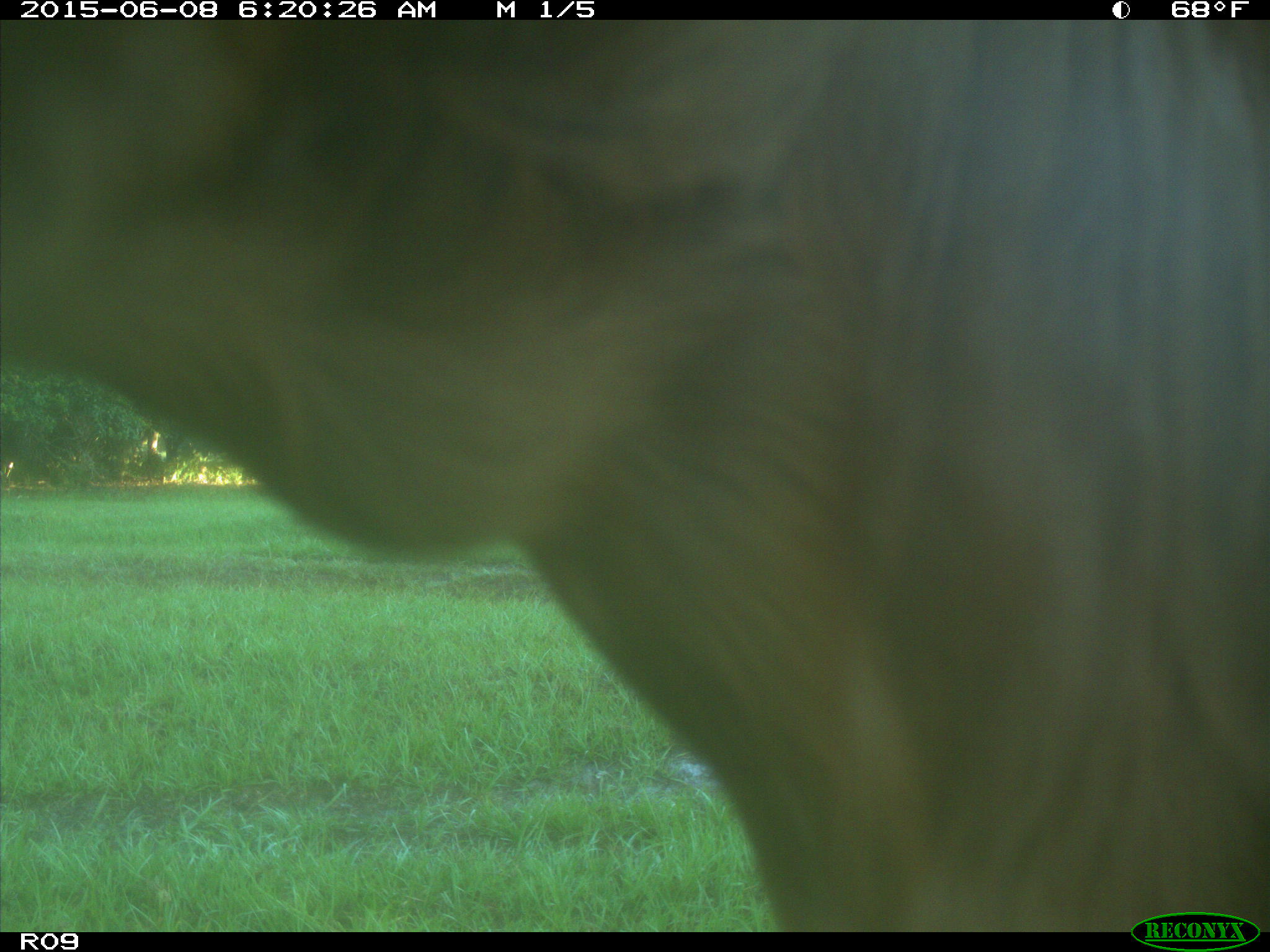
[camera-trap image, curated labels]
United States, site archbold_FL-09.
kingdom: Animalia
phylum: Chordata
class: Mammalia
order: Artiodactyla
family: Bovidae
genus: Bos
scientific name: Bos taurus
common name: domestic cow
Bos taurus (domestic cow).